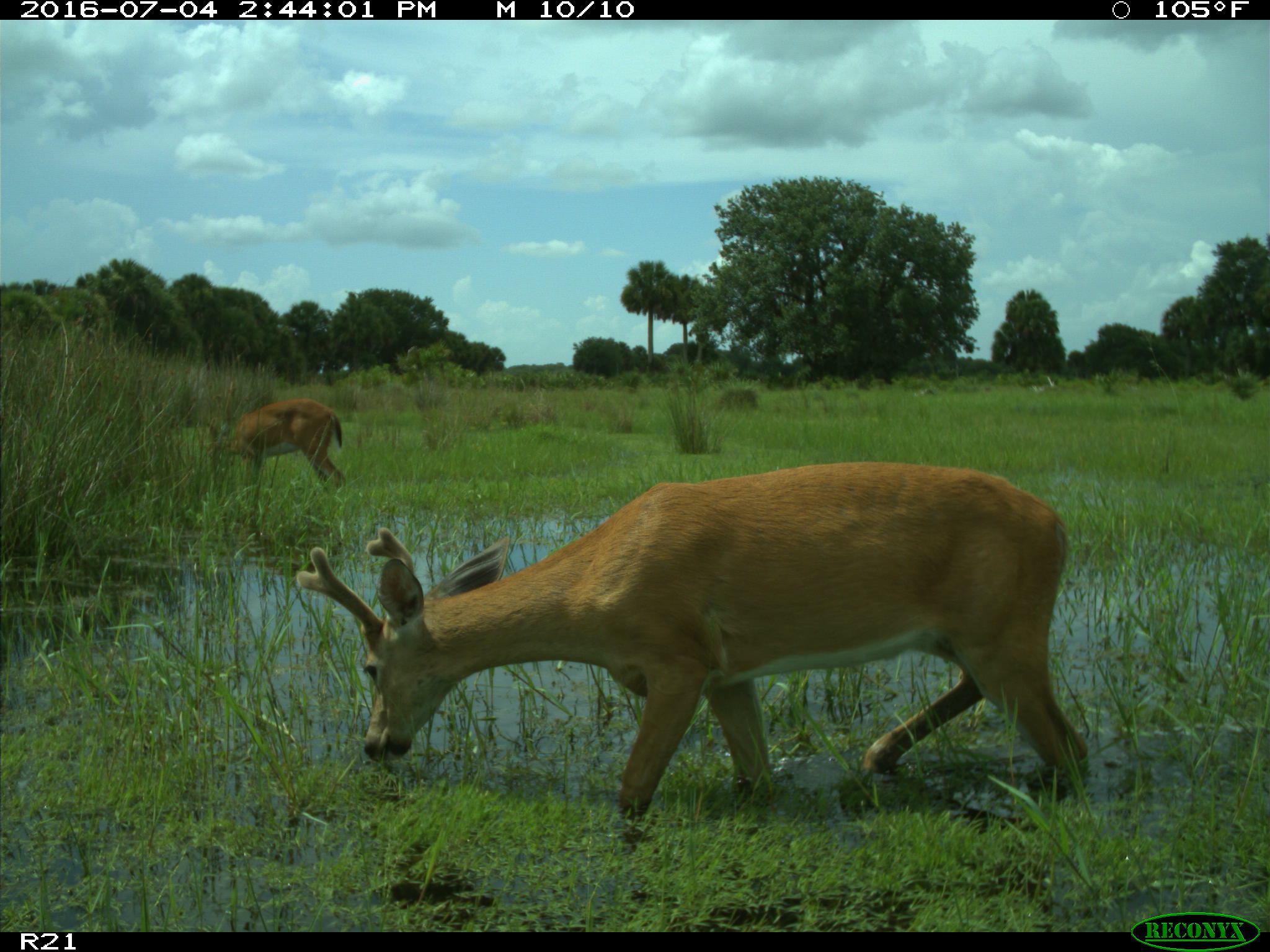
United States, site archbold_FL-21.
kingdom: Animalia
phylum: Chordata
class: Mammalia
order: Artiodactyla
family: Cervidae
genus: Odocoileus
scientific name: Odocoileus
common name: deer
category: unidentified deer